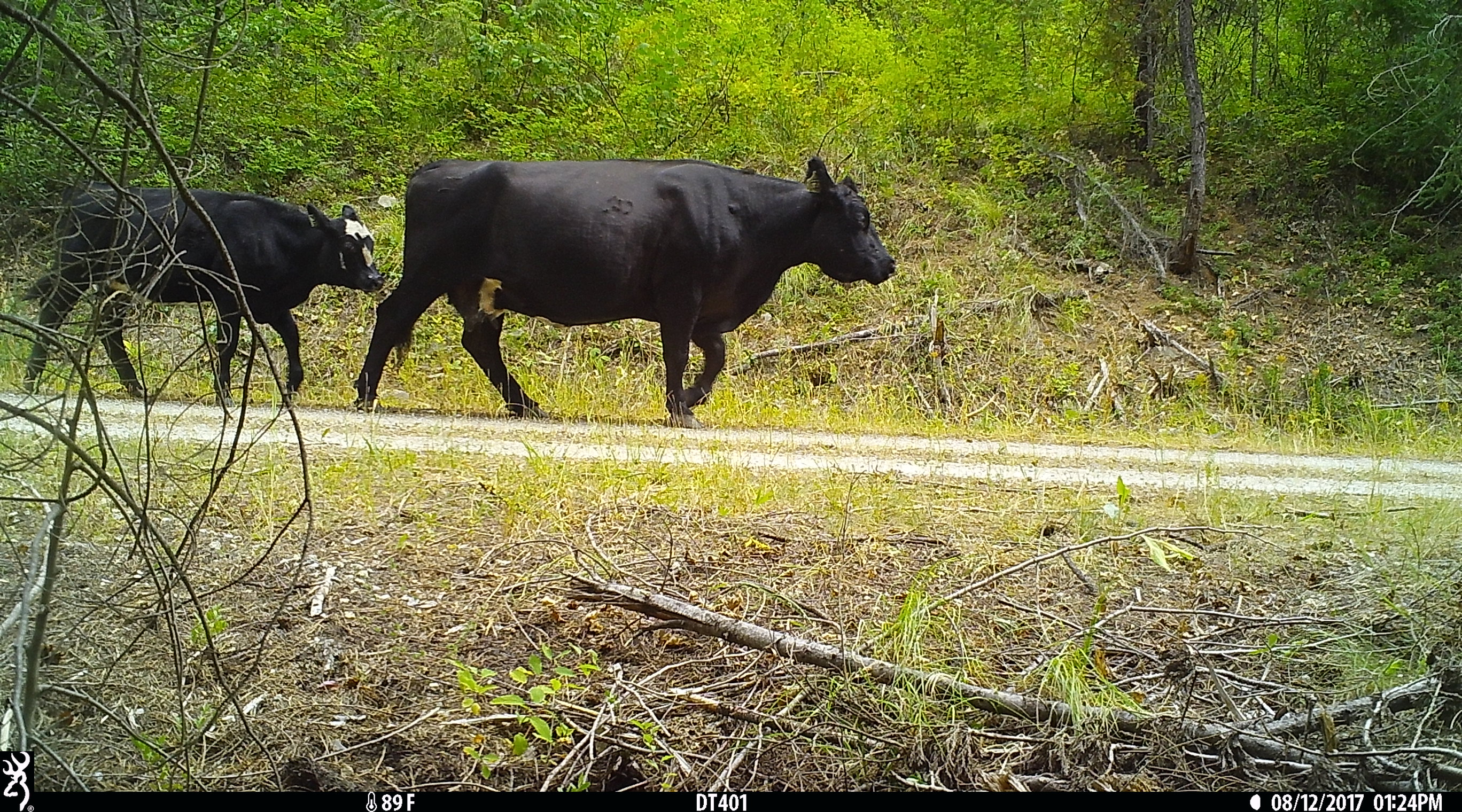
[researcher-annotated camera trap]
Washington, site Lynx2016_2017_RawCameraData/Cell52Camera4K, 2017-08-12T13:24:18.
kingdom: Animalia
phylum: Chordata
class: Mammalia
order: Artiodactyla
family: Bovidae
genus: Bos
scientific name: Bos taurus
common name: domestic cattle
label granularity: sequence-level